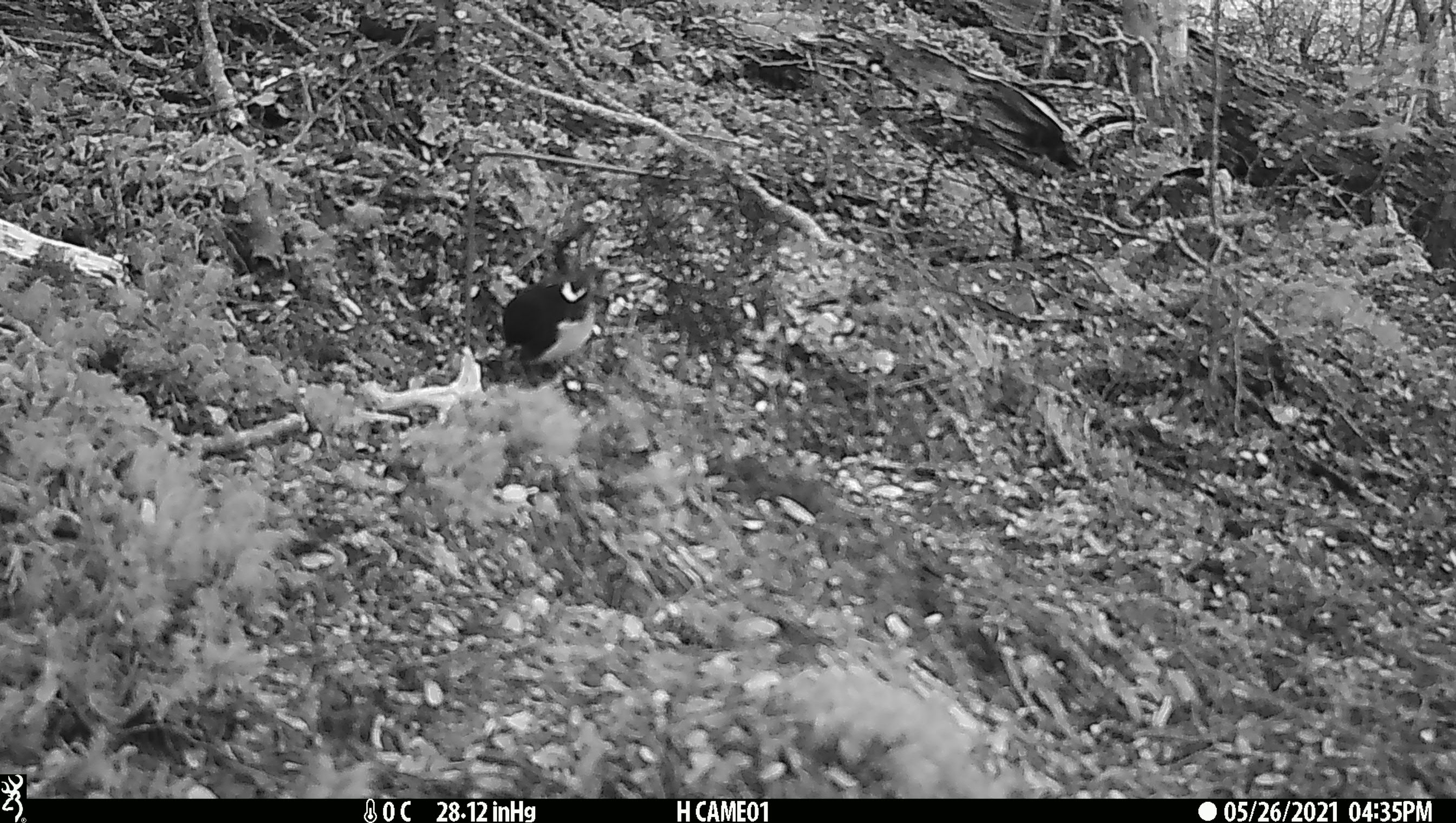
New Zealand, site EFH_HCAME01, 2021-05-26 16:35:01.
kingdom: Animalia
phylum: Chordata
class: Aves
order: Passeriformes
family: Petroicidae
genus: Petroica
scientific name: Petroica macrocephala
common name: tomtit